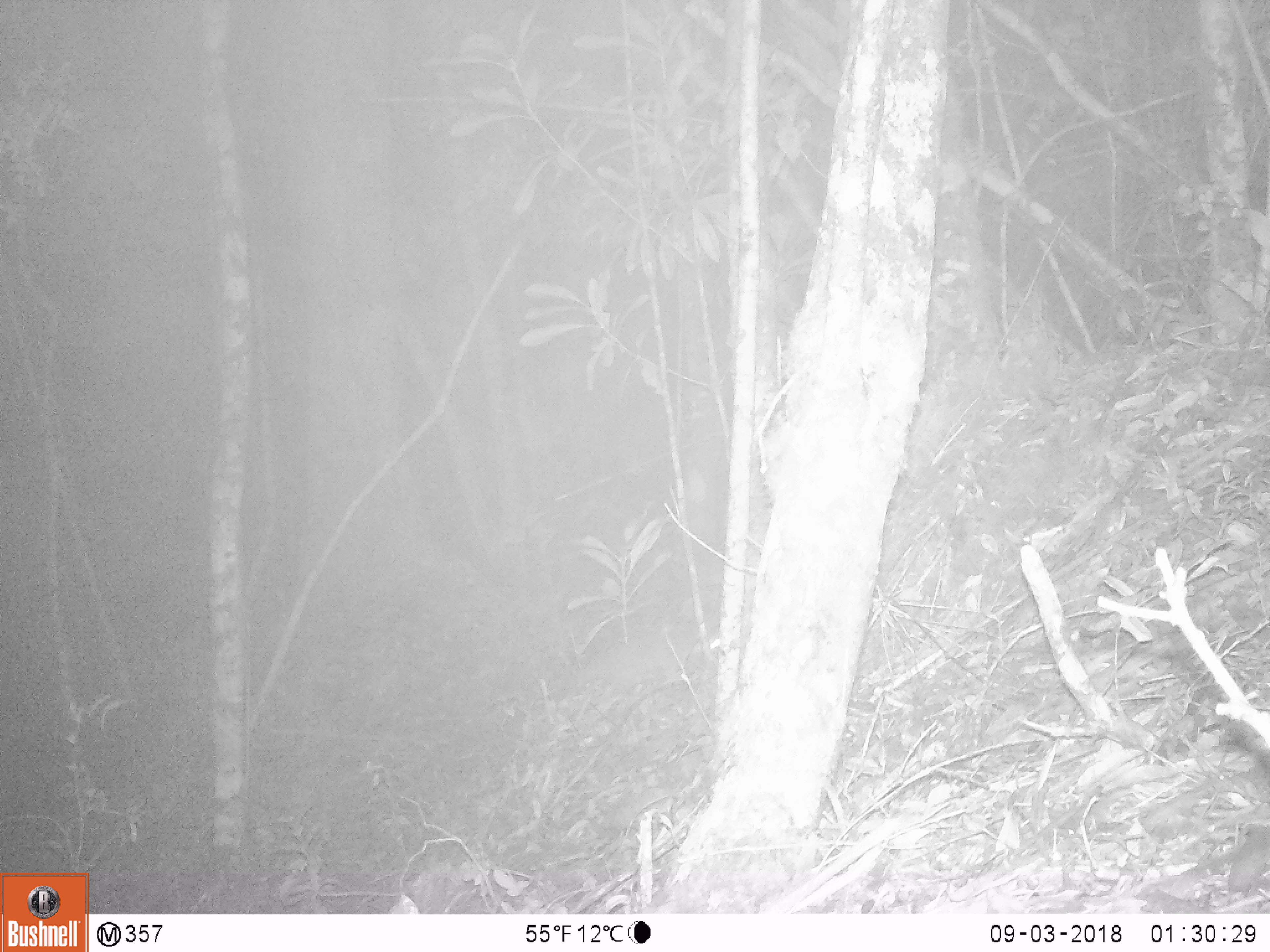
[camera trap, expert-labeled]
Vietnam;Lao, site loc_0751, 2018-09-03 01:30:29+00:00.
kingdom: Animalia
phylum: Chordata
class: Mammalia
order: Carnivora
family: Mustelidae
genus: Melogale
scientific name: Melogale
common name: ferret badger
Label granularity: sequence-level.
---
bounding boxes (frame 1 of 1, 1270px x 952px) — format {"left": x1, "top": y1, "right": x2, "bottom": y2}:
ferret badger: {"left": 559, "top": 611, "right": 728, "bottom": 688}